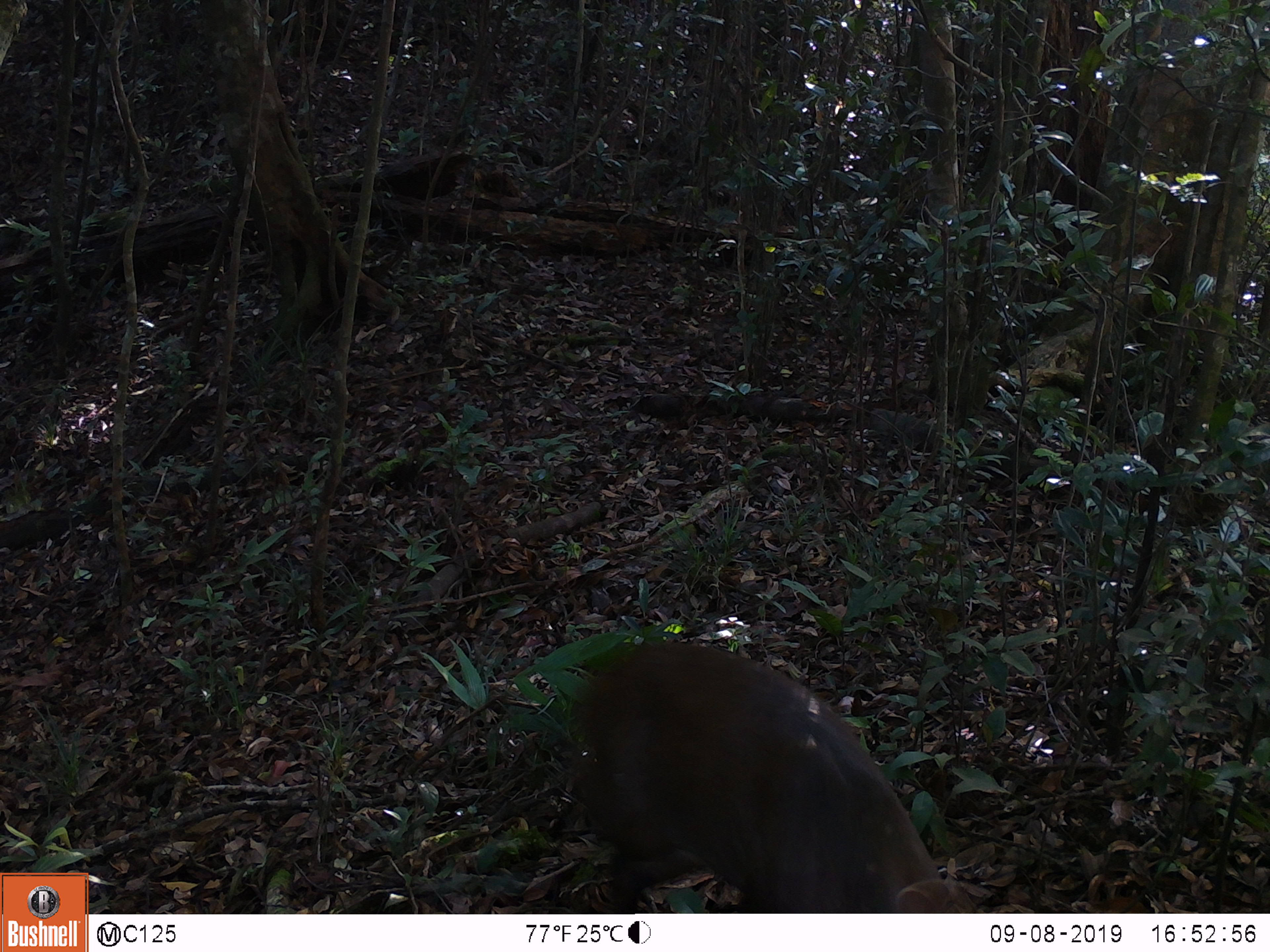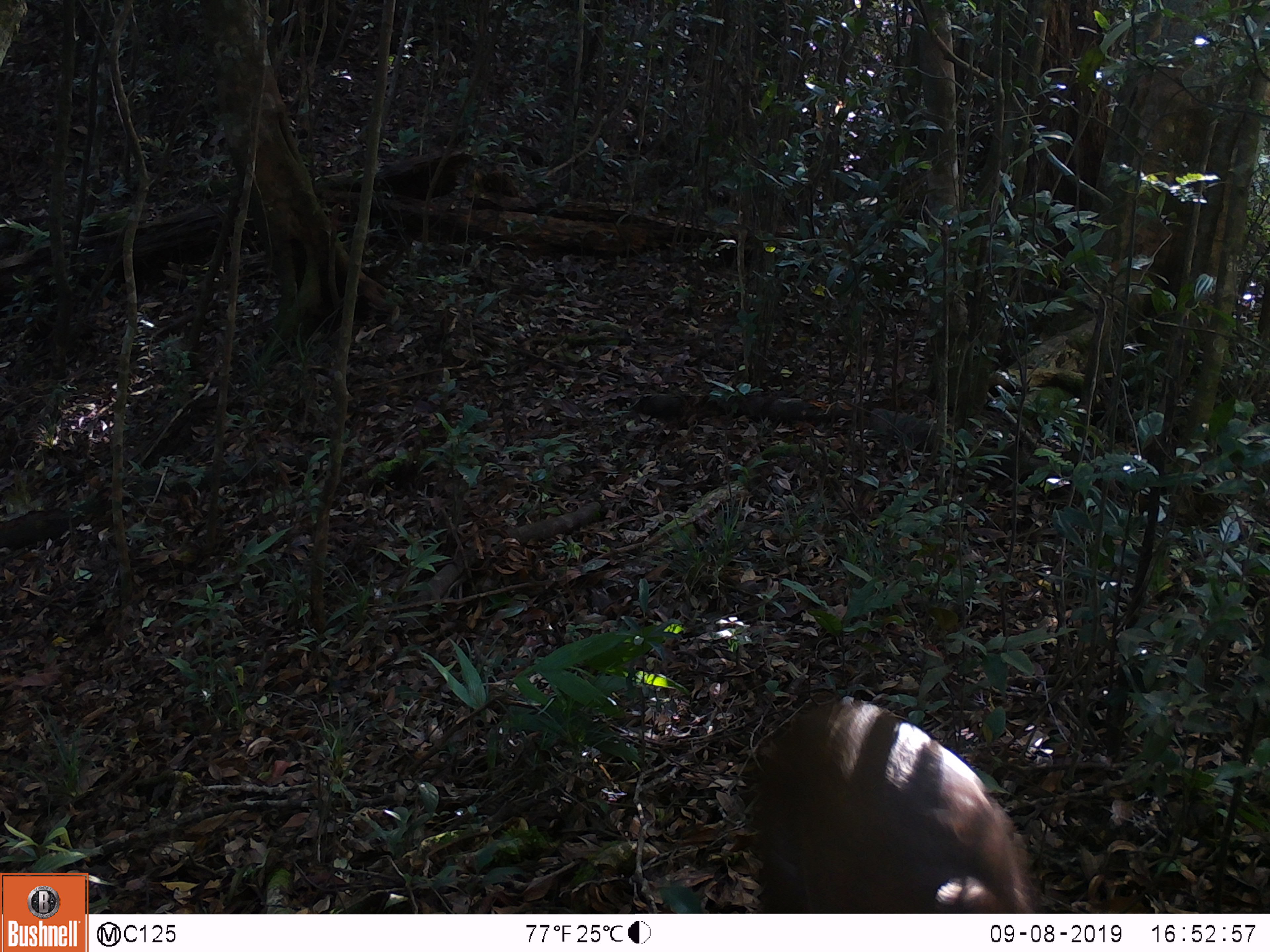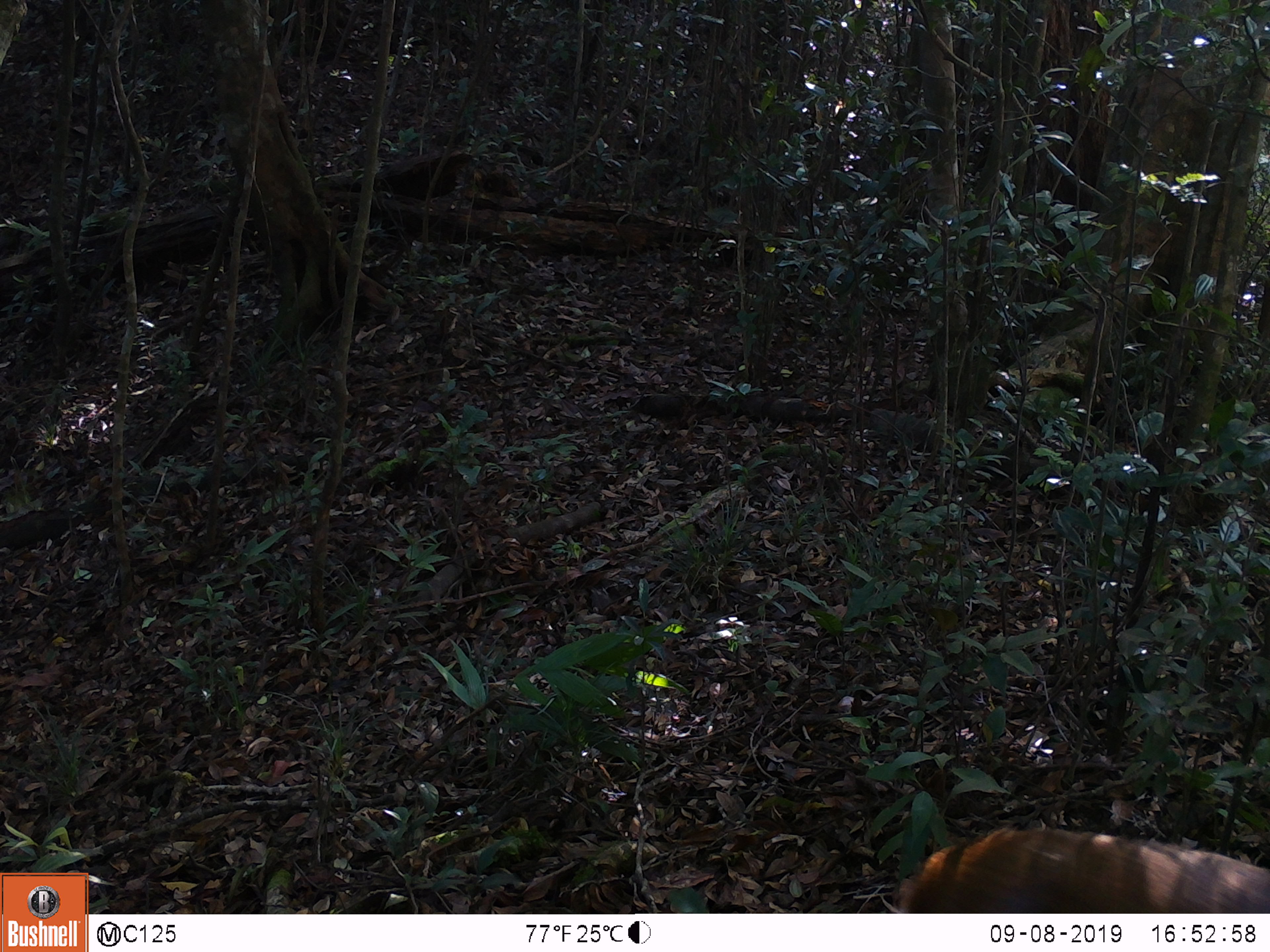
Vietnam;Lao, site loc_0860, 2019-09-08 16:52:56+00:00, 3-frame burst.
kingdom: Animalia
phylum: Chordata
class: Mammalia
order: Artiodactyla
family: Cervidae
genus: Muntiacus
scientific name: Muntiacus rooseveltorum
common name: roosevelt's muntjac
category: roosevelts muntjac group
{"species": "roosevelts muntjac group (roosevelt's muntjac) (Muntiacus rooseveltorum)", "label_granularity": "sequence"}